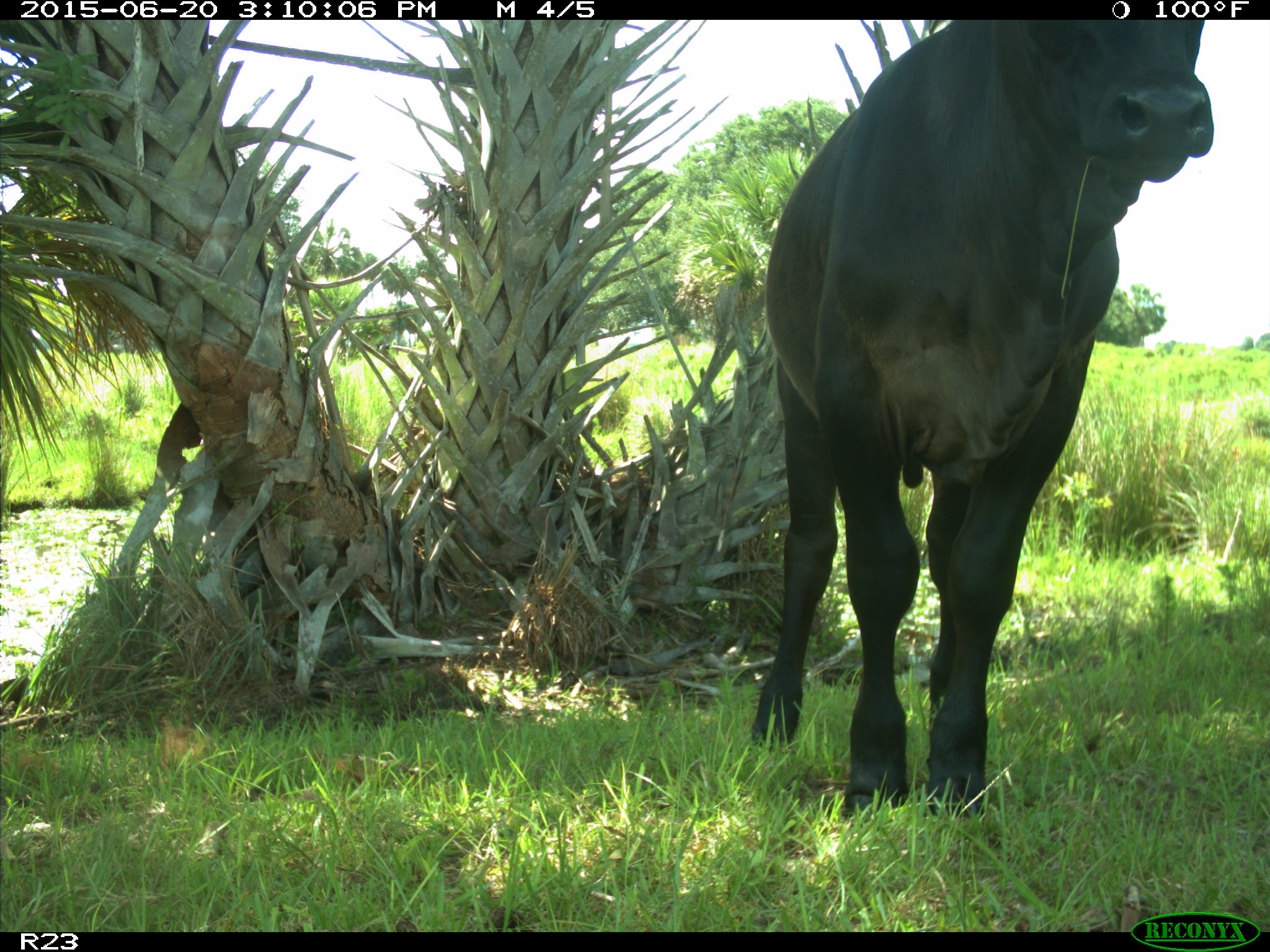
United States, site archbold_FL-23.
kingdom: Animalia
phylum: Chordata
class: Mammalia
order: Artiodactyla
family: Bovidae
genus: Bos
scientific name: Bos taurus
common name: domestic cow